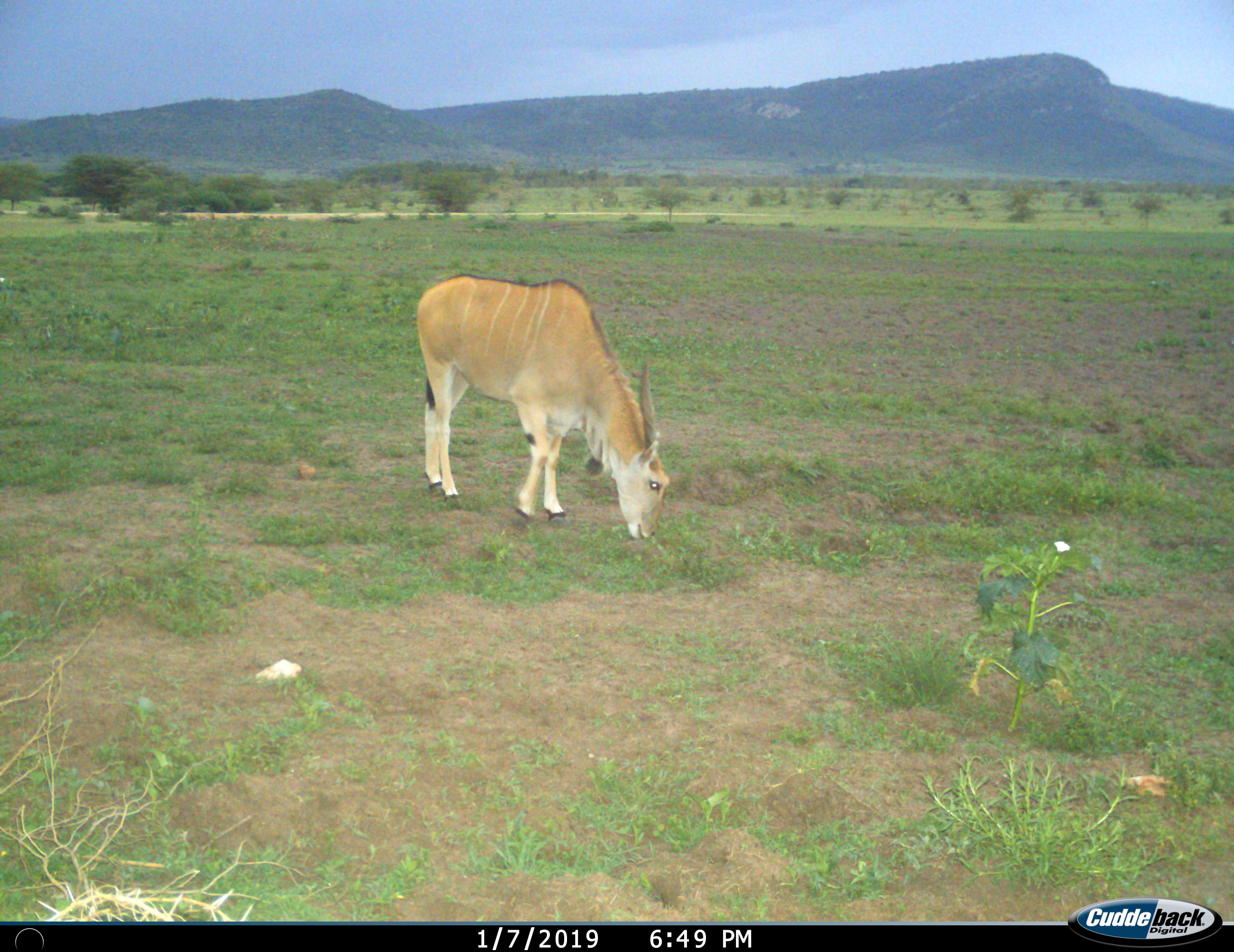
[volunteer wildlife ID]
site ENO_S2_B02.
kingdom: Animalia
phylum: Chordata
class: Mammalia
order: Artiodactyla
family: Bovidae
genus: Tragelaphus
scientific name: Tragelaphus oryx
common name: eland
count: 1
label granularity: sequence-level